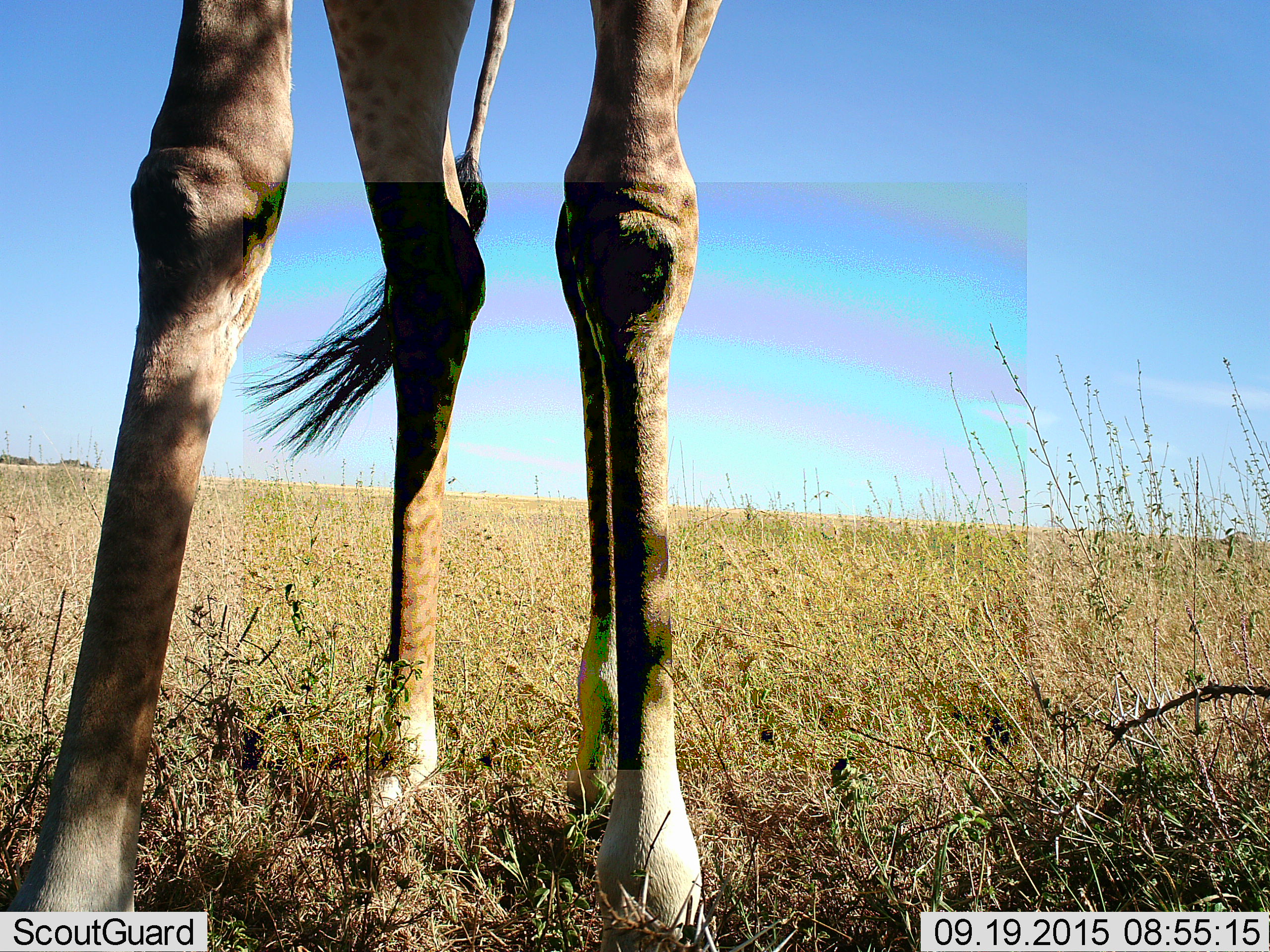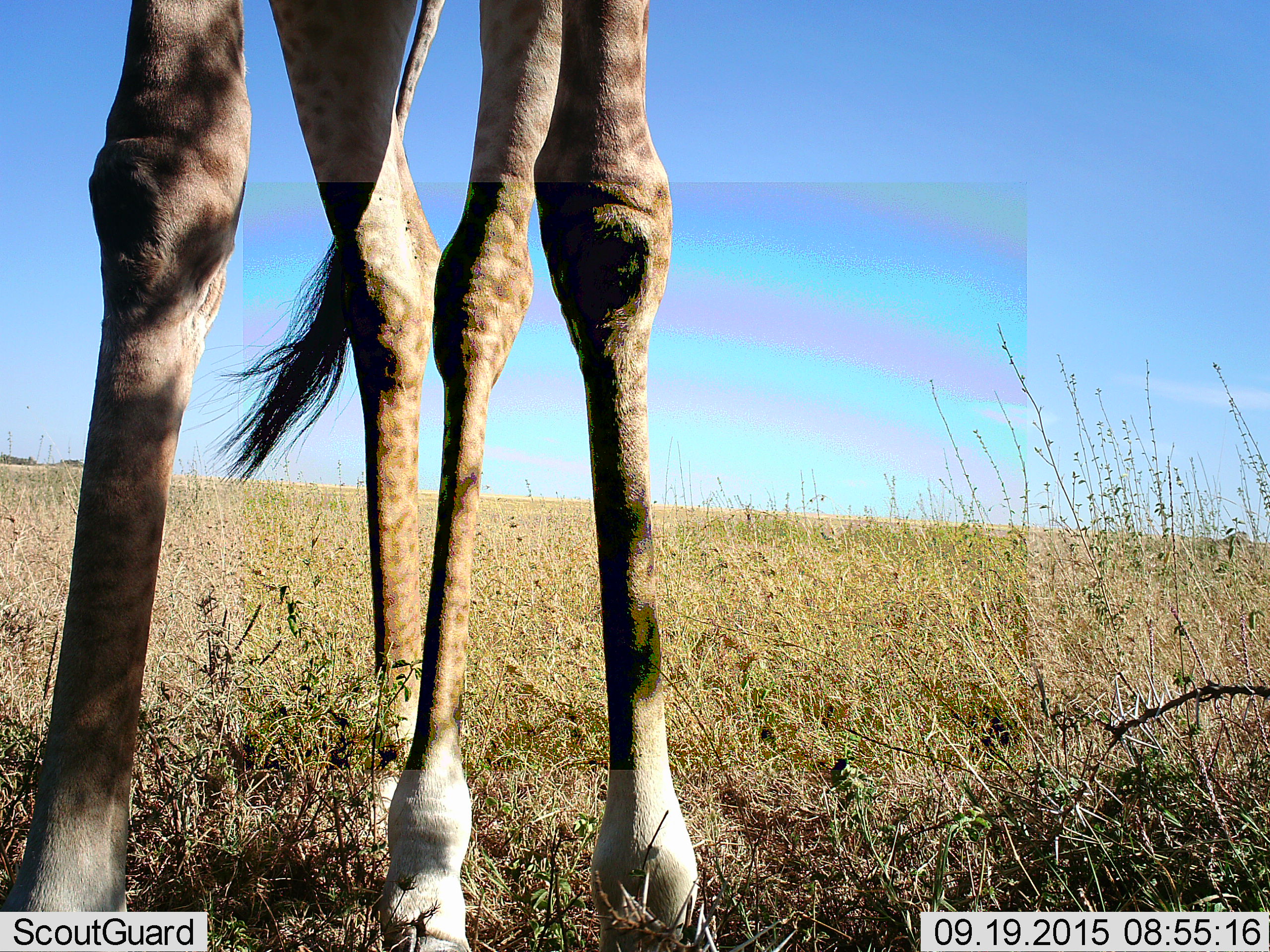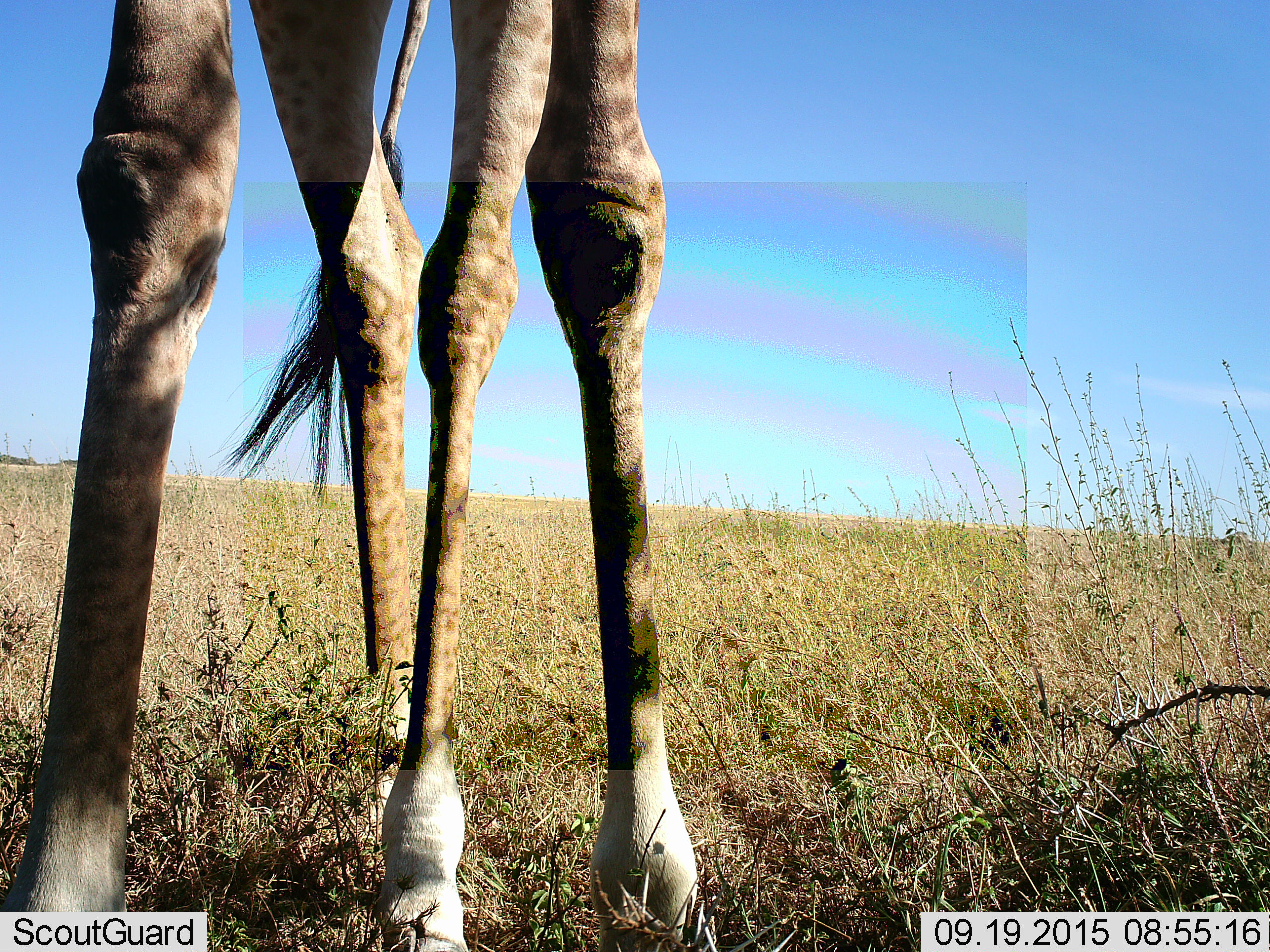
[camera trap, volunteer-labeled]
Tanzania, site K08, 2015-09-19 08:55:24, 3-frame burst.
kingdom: Animalia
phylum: Chordata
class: Mammalia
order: Artiodactyla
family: Giraffidae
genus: Giraffa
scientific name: Giraffa camelopardalis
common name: giraffe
Giraffe (Giraffa camelopardalis), count 1. Behavior (volunteer vote fractions): standing 80%, resting 0%, moving 30%, interacting 0%. Young present (vote fraction): 0%. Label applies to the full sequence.